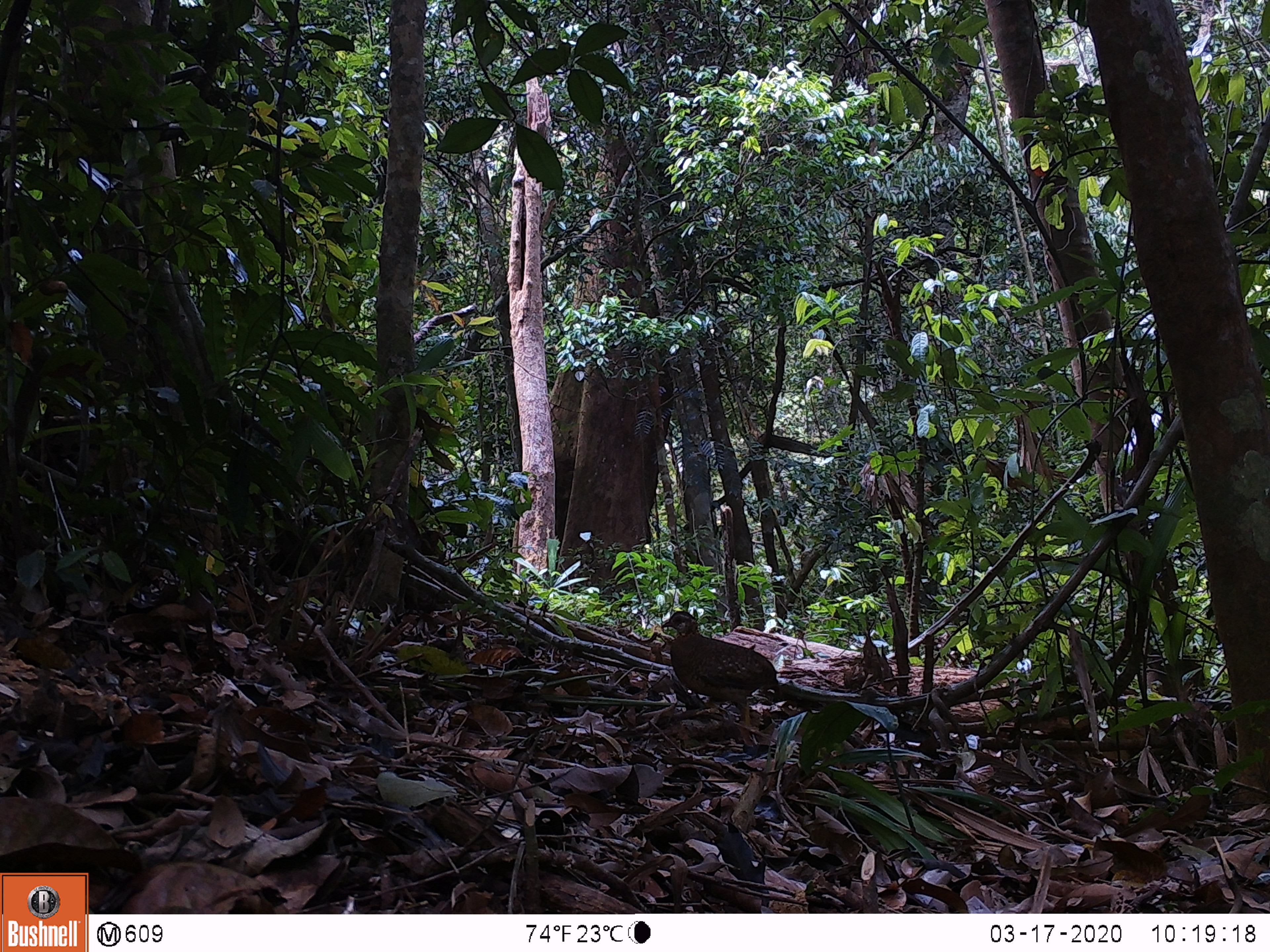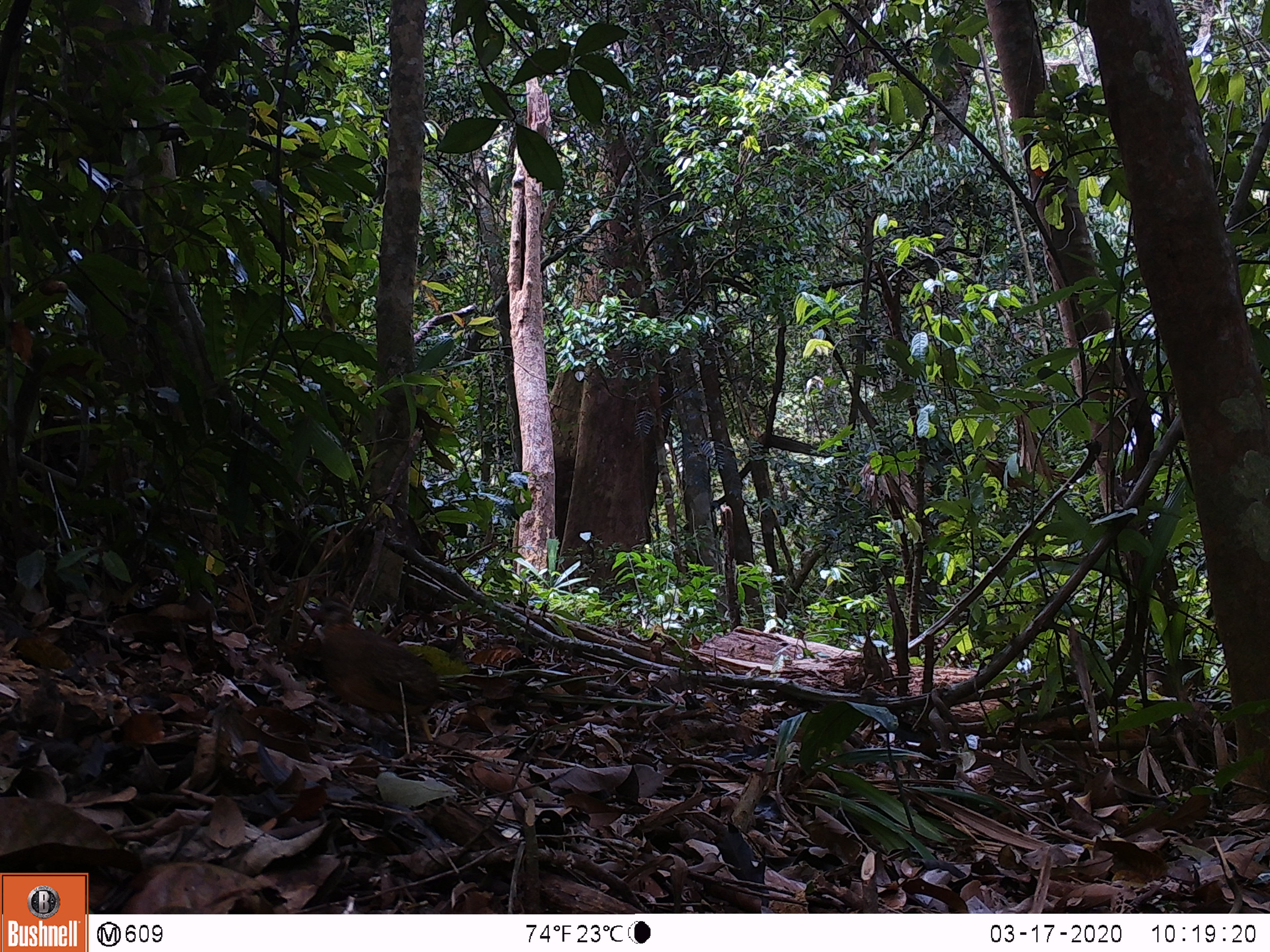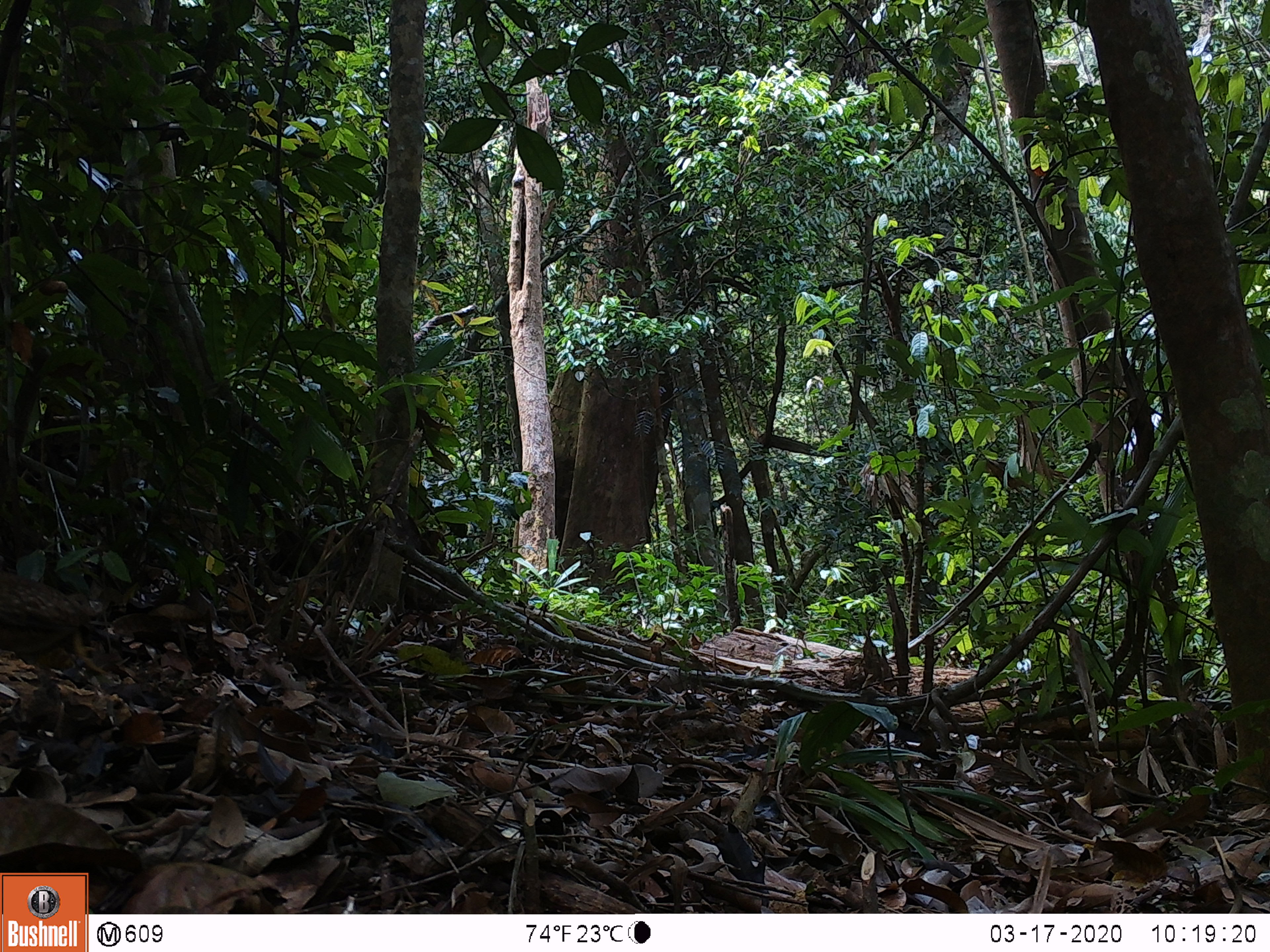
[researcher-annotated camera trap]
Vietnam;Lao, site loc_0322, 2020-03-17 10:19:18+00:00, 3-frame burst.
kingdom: Animalia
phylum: Chordata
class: Aves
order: Galliformes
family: Phasianidae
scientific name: Phasianidae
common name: partridge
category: unidentified partridge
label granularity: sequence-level